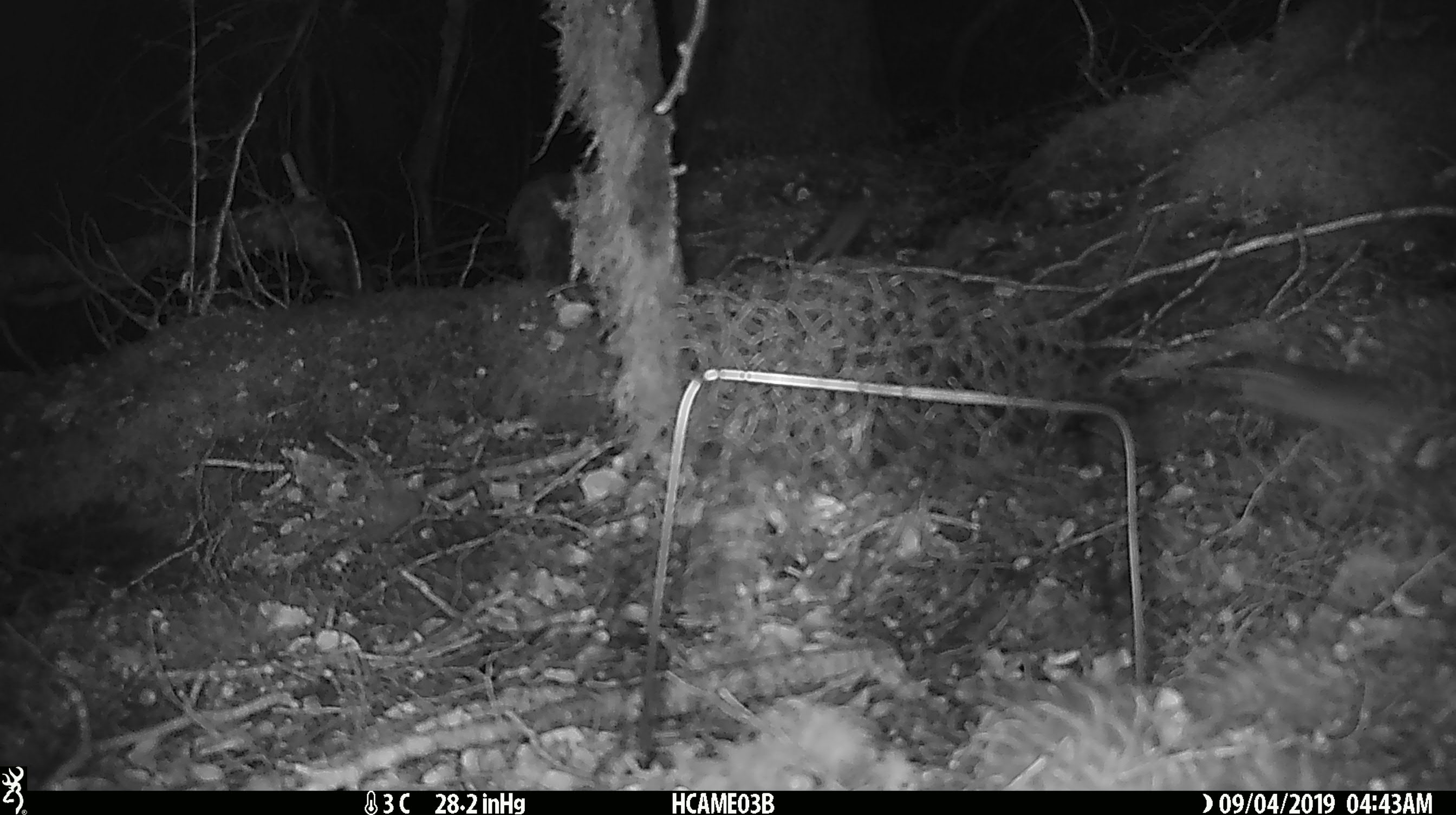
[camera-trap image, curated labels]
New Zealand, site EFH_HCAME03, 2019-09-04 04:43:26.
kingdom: Animalia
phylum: Chordata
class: Mammalia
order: Rodentia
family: Muridae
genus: Mus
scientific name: Mus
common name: mouse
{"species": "mouse (Mus)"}